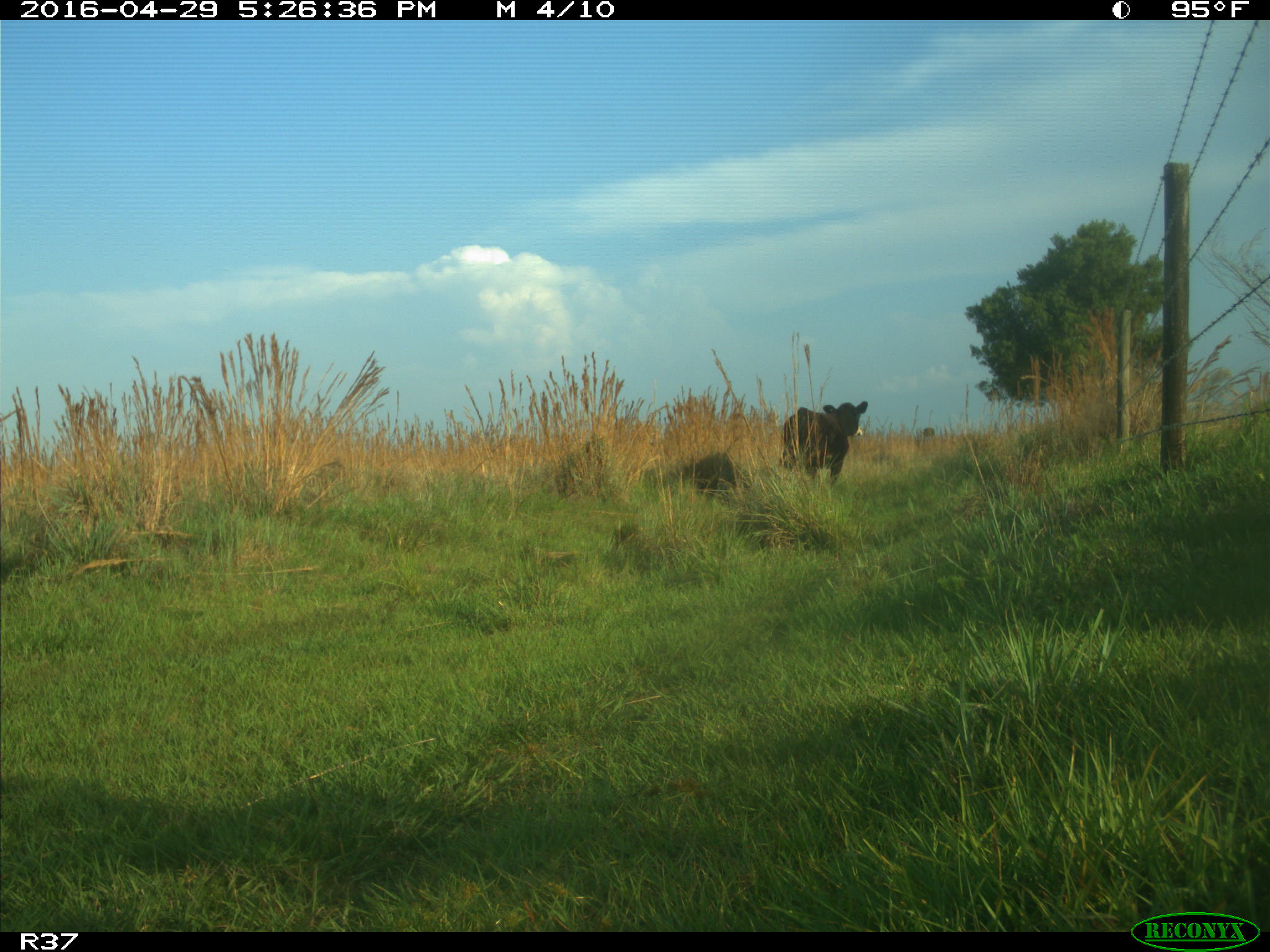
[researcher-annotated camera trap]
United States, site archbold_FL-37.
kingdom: Animalia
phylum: Chordata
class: Mammalia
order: Artiodactyla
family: Bovidae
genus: Bos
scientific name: Bos taurus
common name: domestic cow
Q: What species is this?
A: Bos taurus (domestic cow).